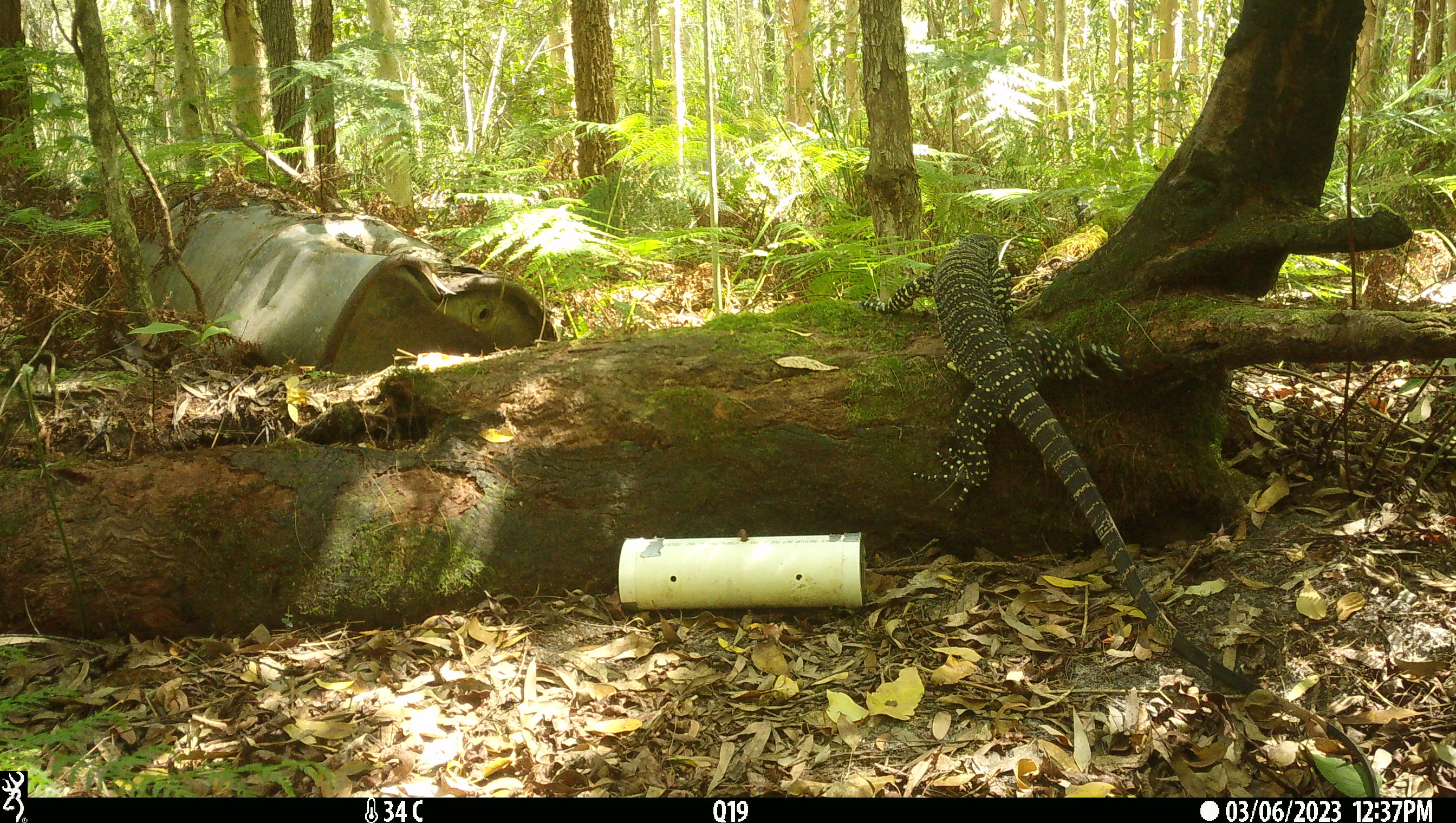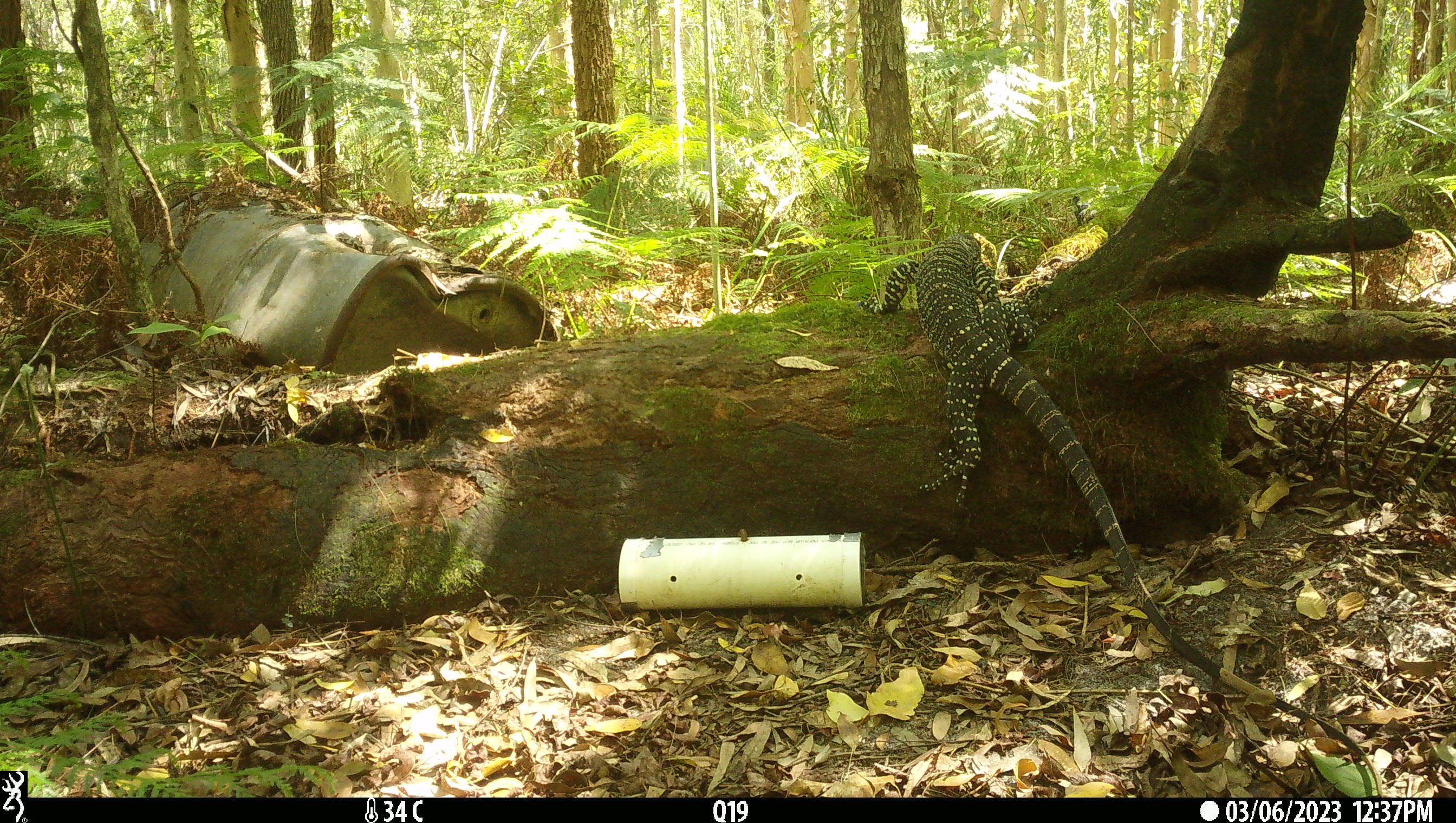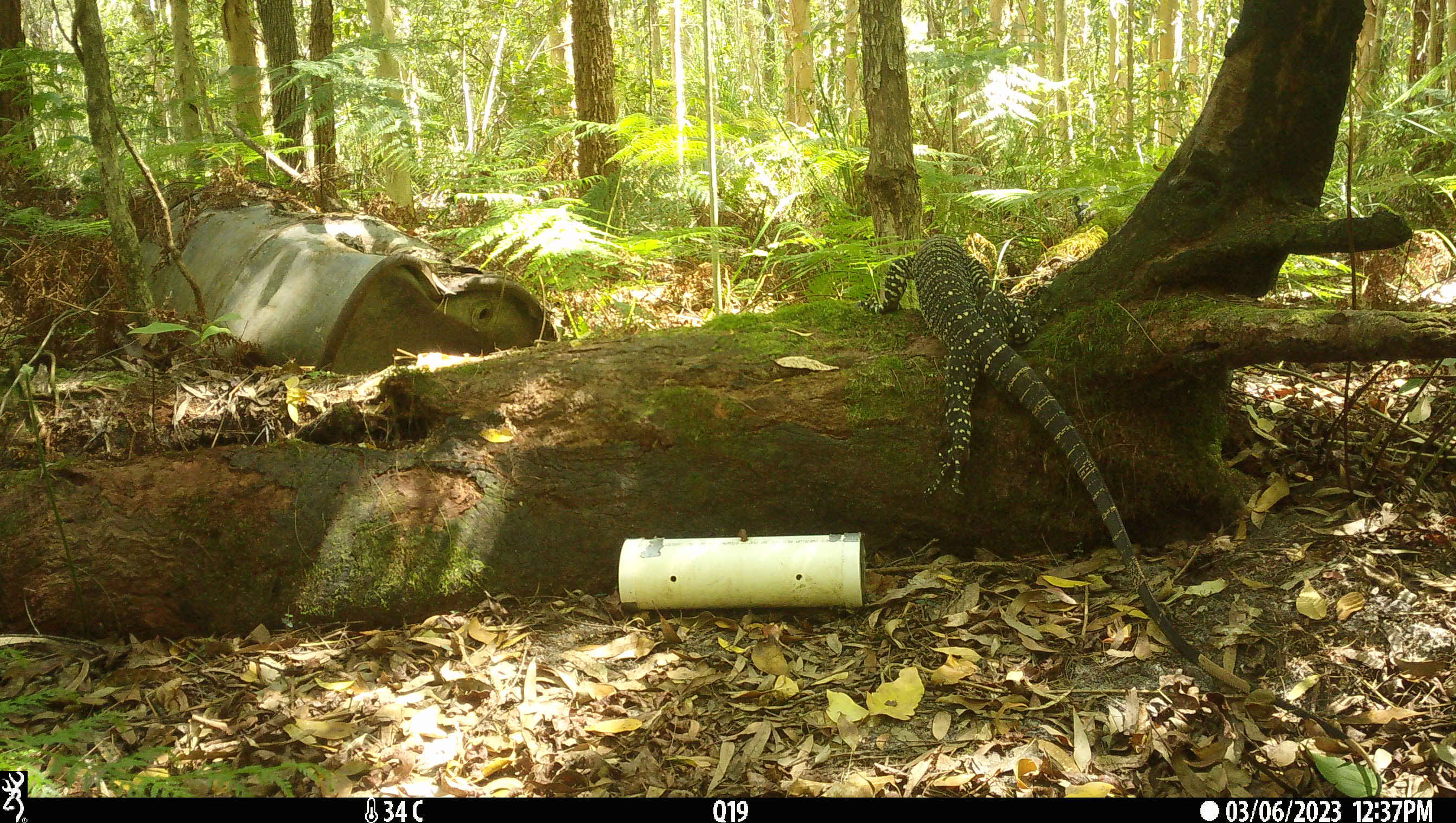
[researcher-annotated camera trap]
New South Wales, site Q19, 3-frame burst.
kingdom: Animalia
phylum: Chordata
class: Reptilia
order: Squamata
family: Varanidae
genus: Varanus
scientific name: Varanus varius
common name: lace monitor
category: goanna